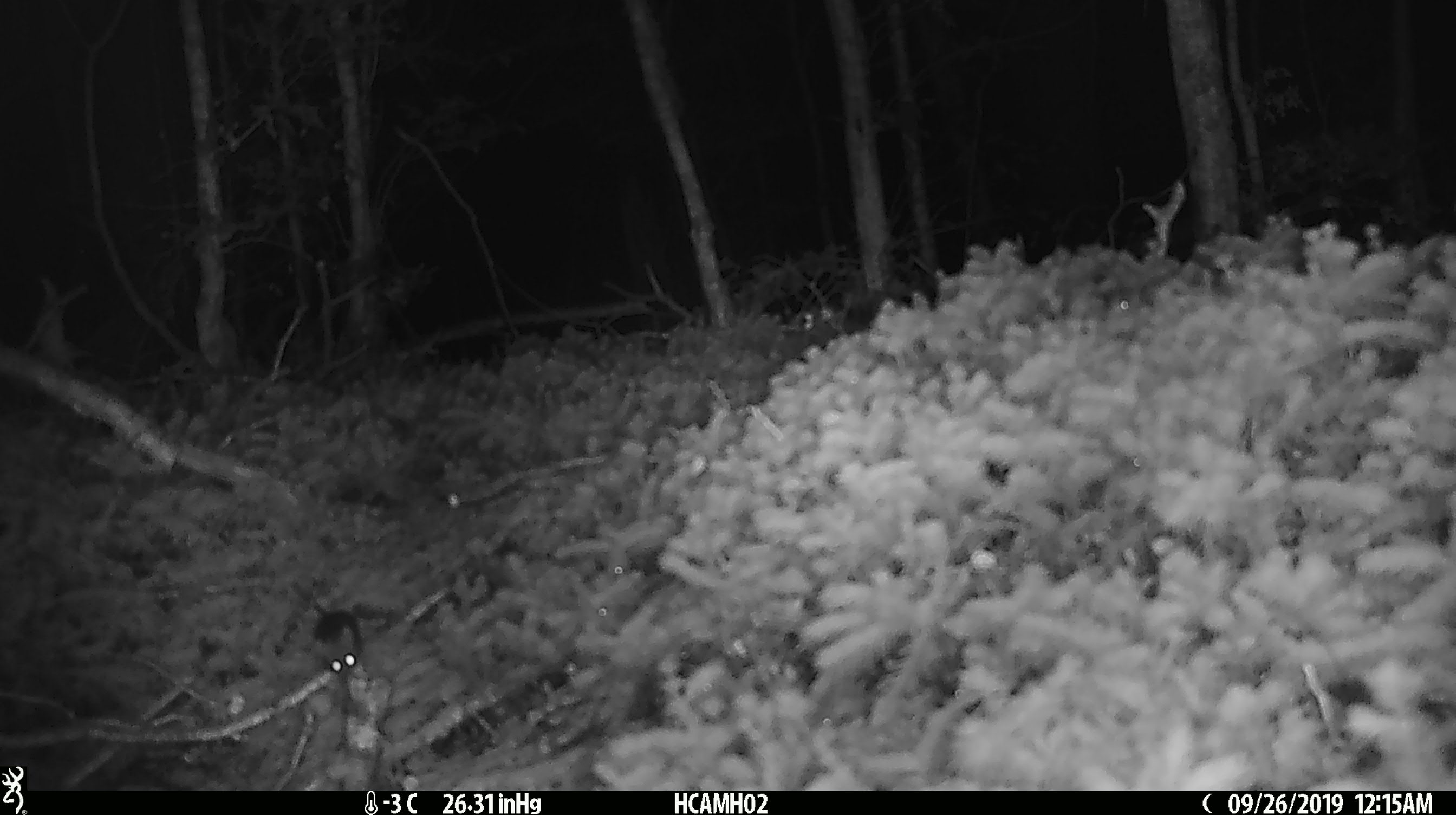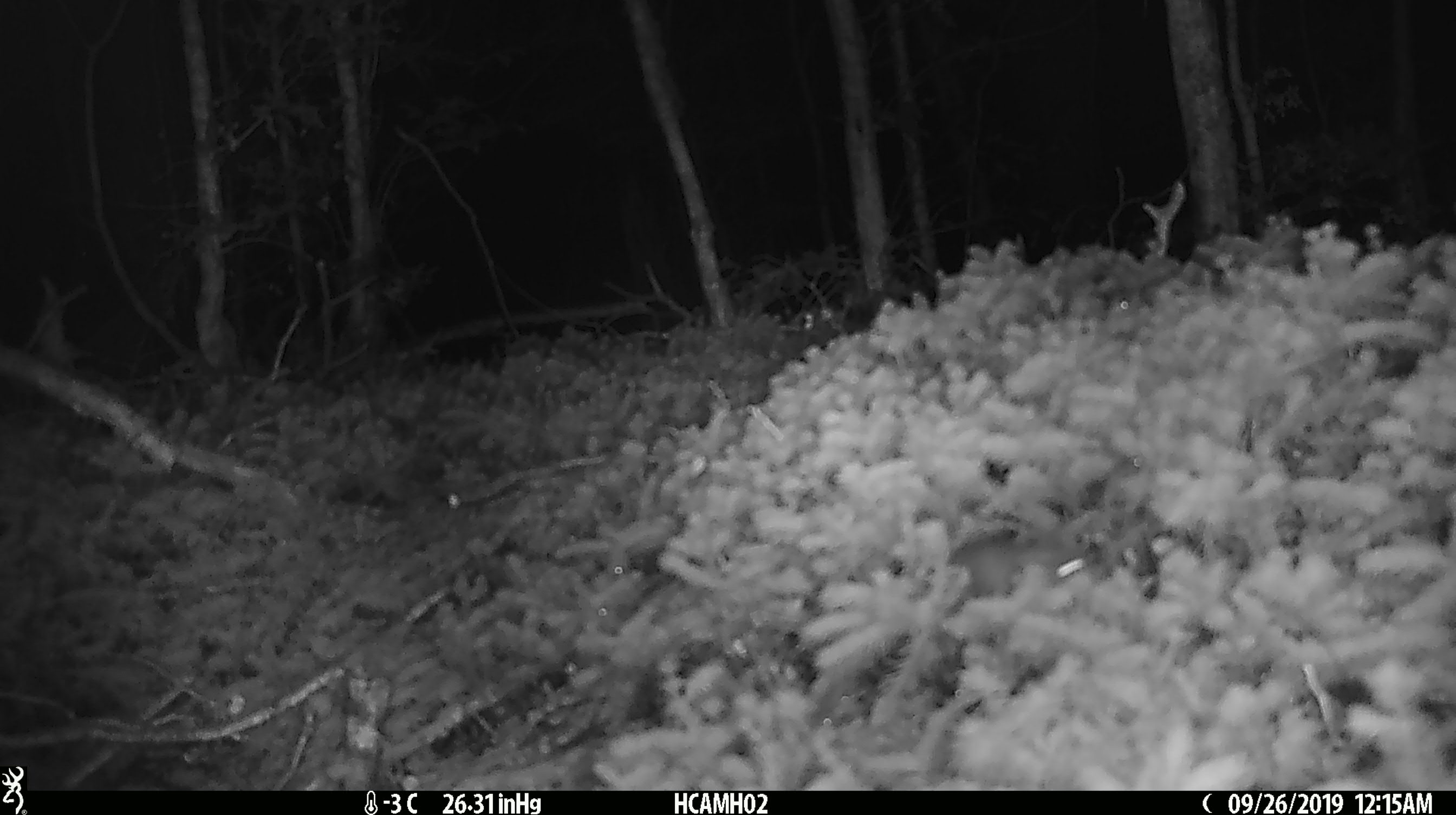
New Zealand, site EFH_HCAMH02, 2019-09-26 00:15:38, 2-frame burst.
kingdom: Animalia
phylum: Chordata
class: Mammalia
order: Rodentia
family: Muridae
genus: Mus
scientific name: Mus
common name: mouse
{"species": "mouse (Mus)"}